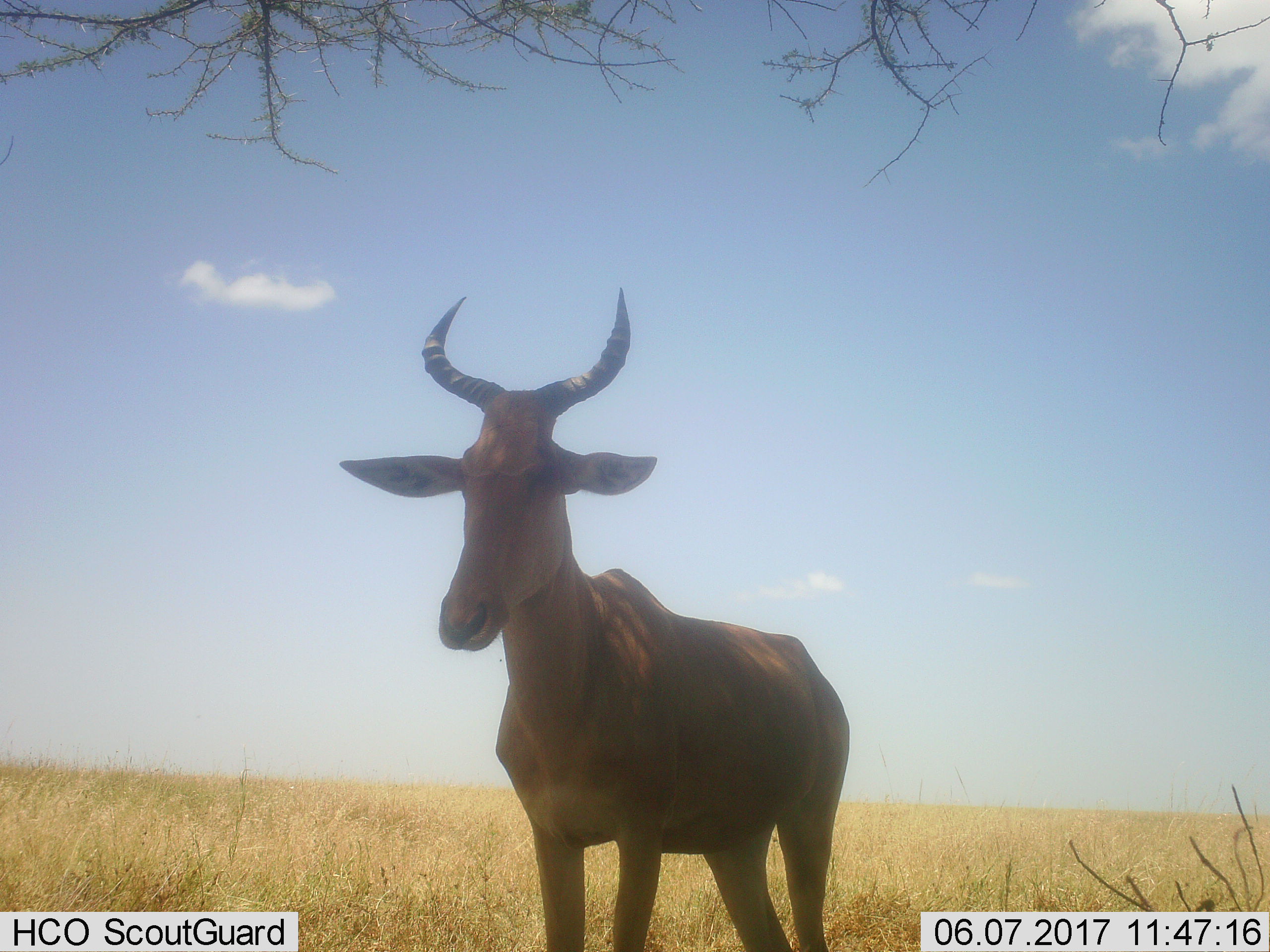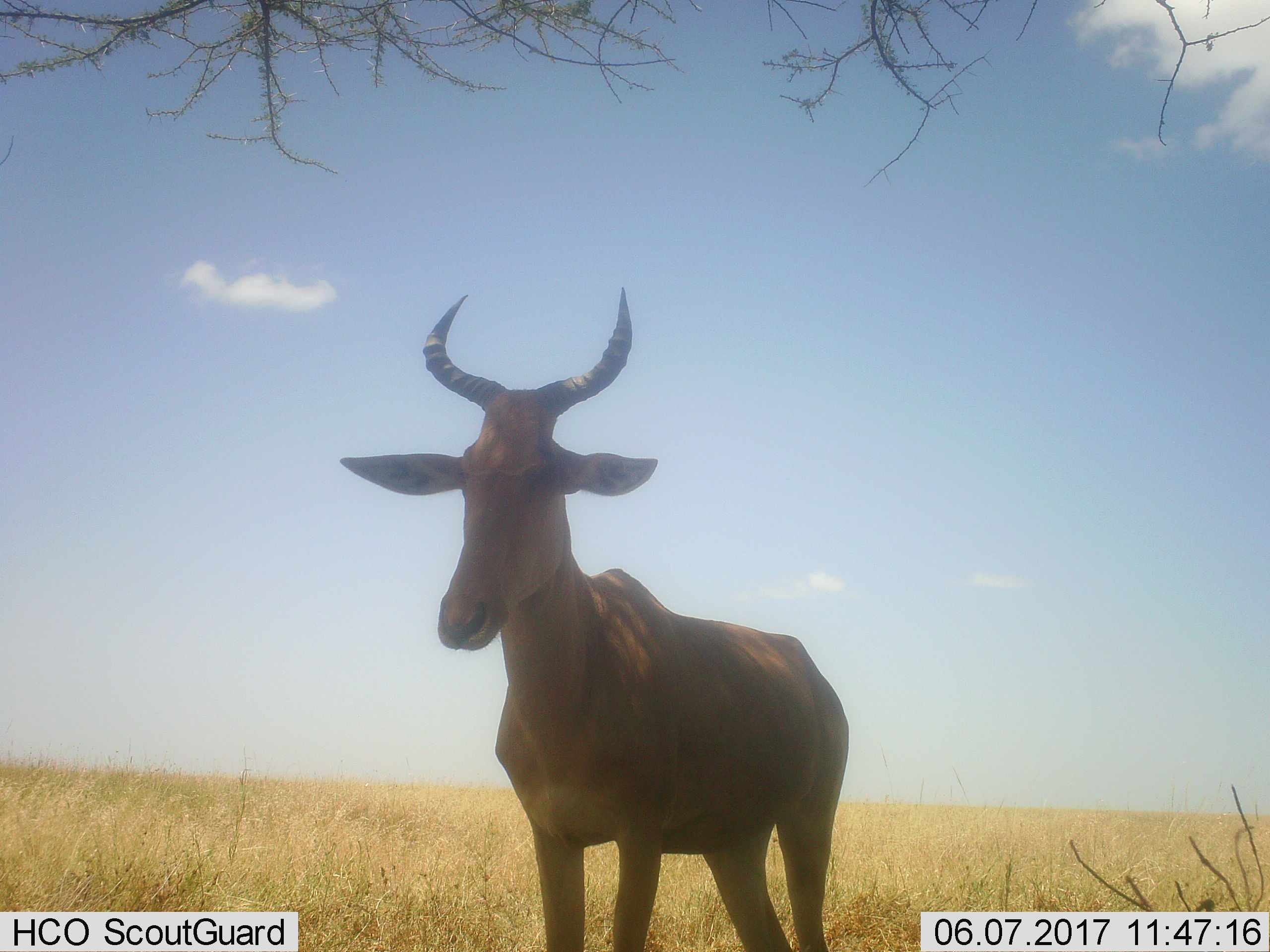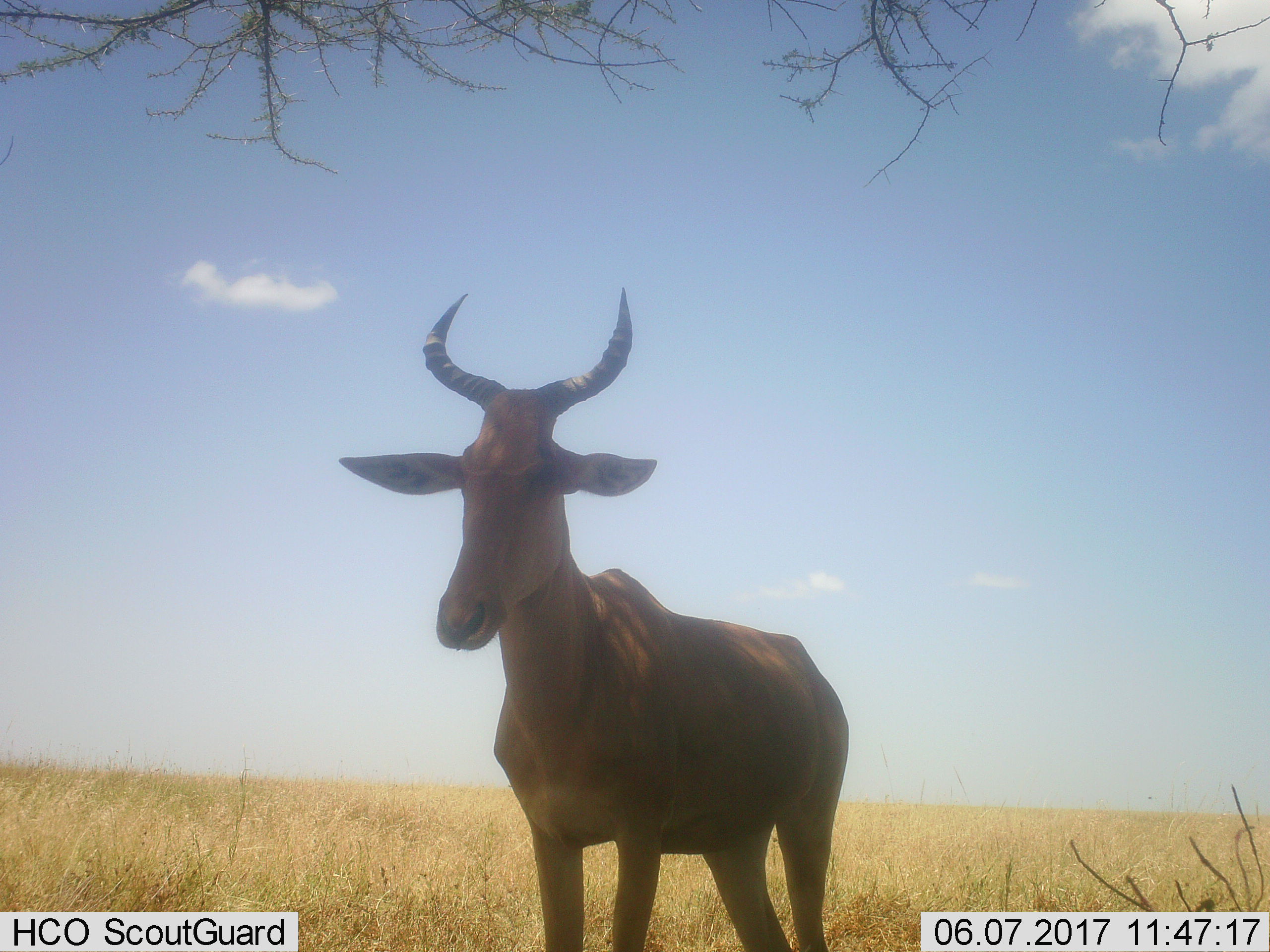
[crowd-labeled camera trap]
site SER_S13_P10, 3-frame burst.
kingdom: Animalia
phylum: Chordata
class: Mammalia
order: Artiodactyla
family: Bovidae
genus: Alcelaphus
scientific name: Alcelaphus buselaphus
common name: hartebeest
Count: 1.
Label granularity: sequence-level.